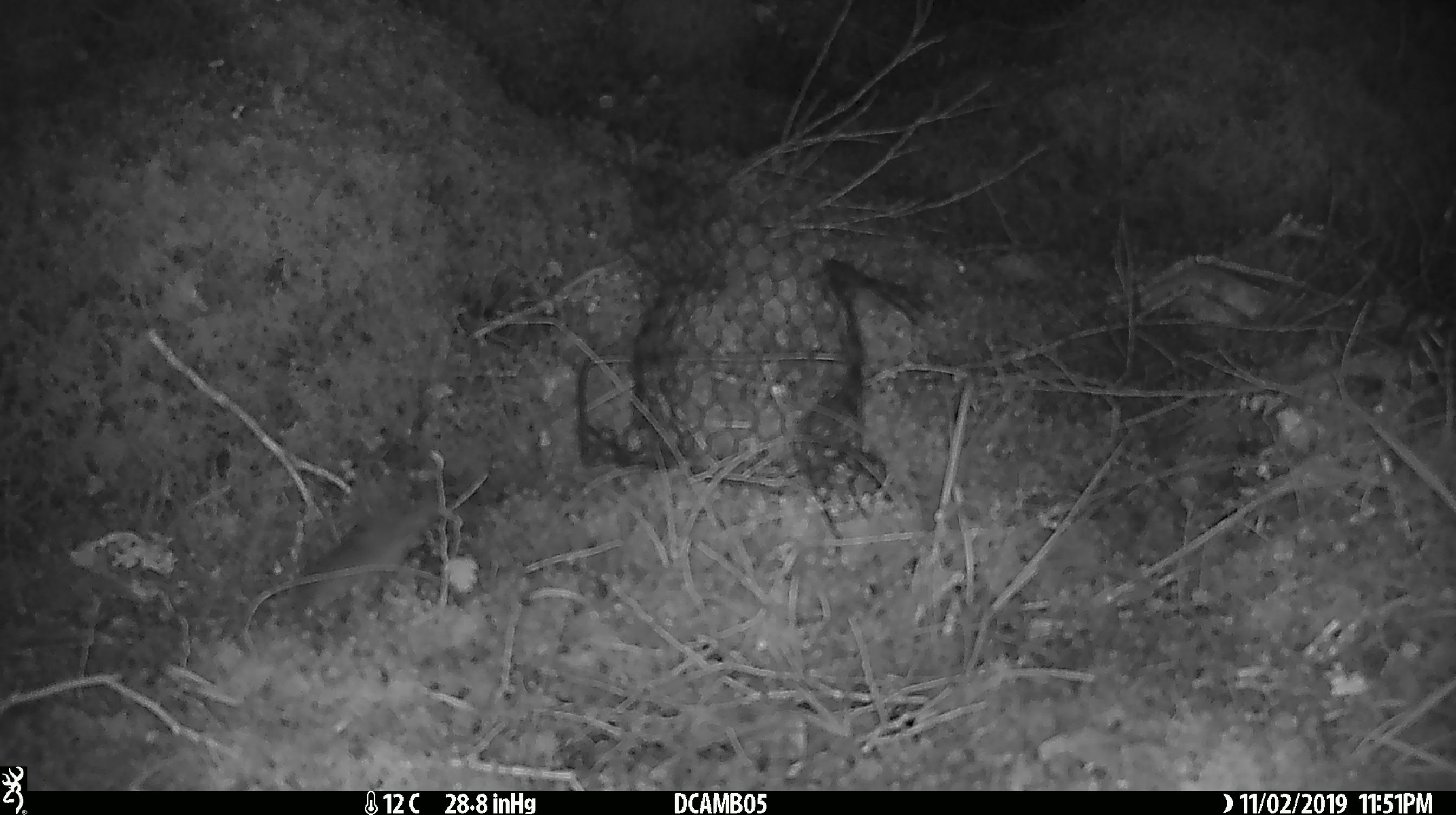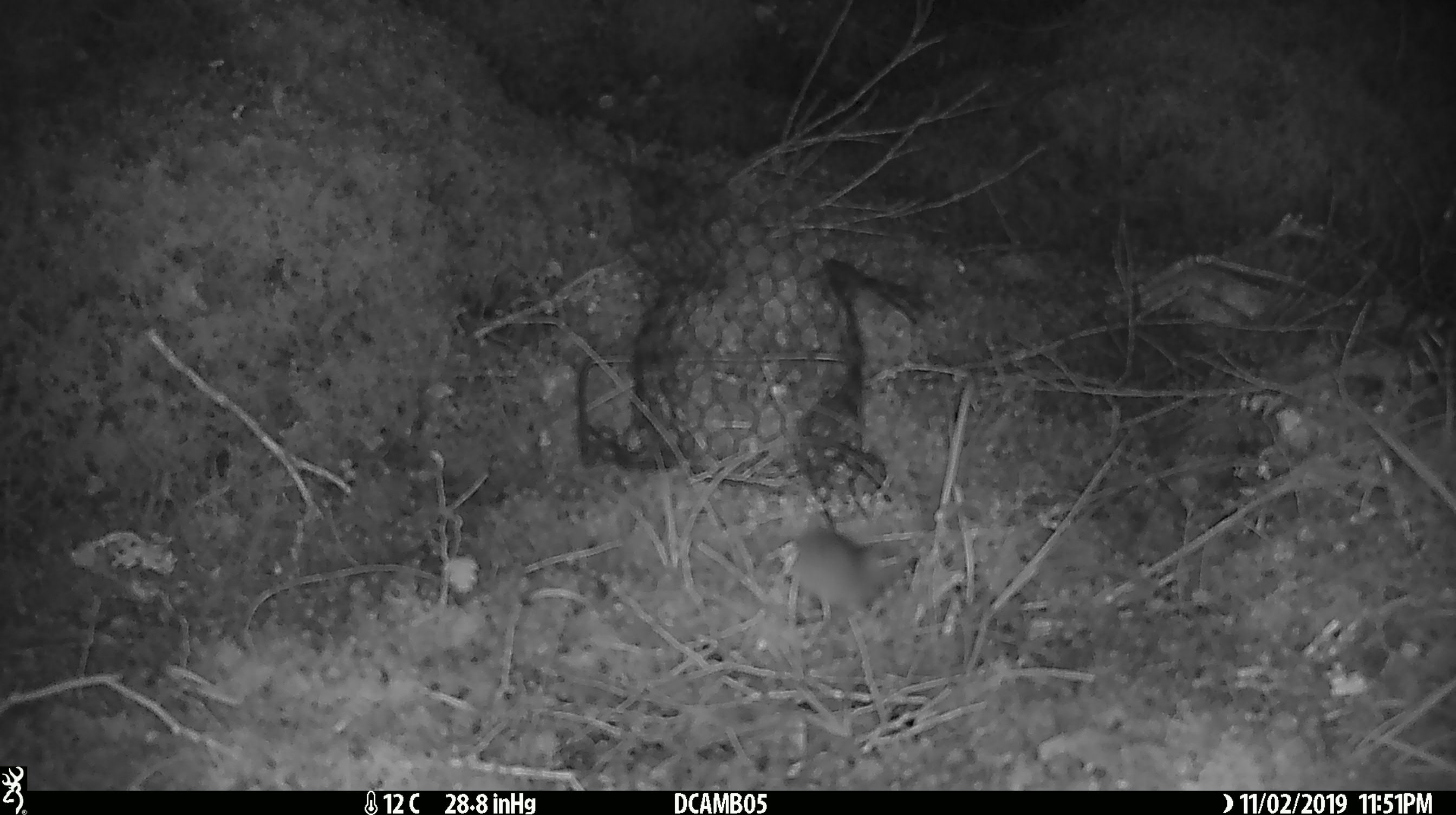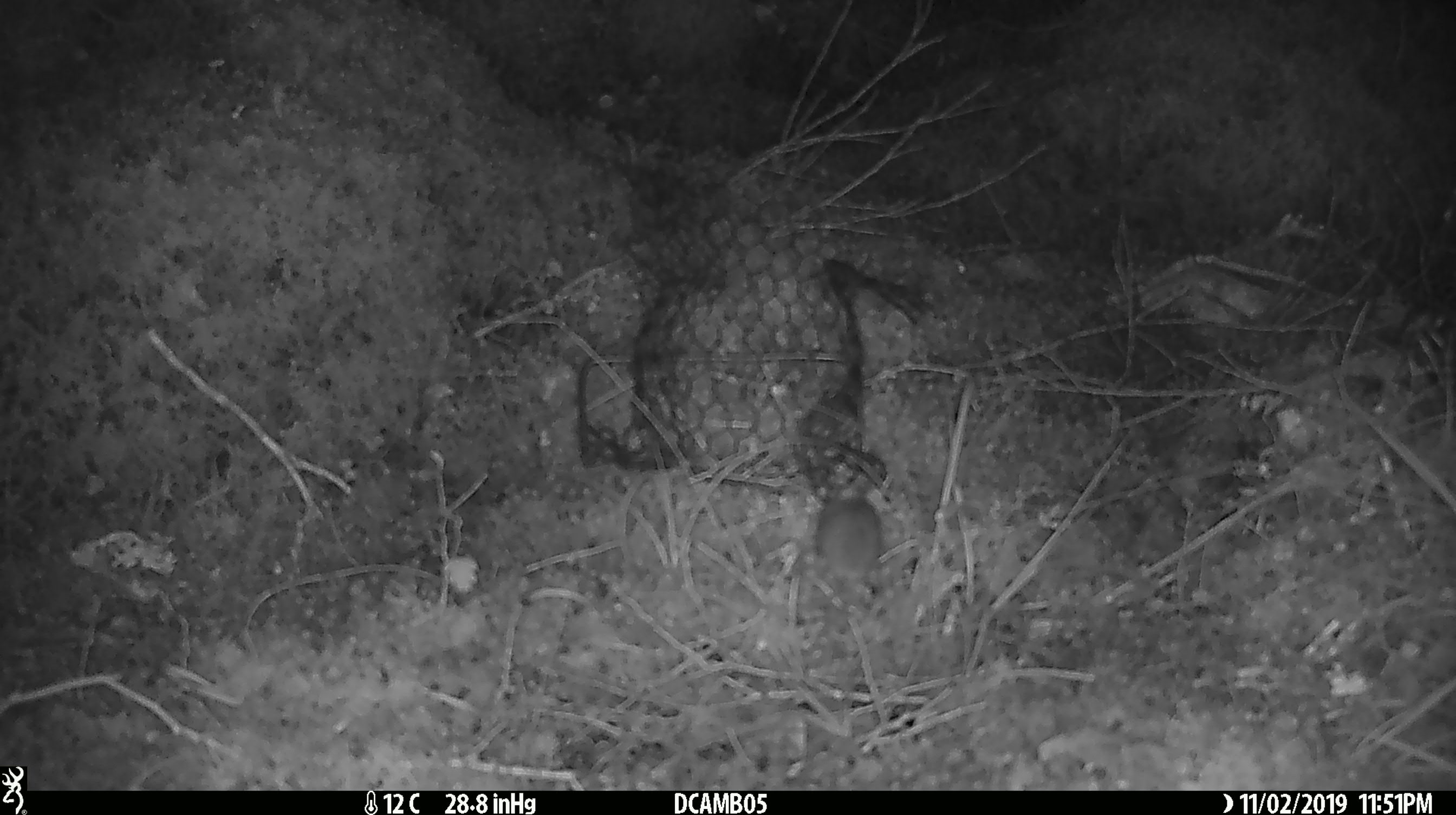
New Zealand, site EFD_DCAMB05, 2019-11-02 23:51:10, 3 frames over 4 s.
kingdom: Animalia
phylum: Chordata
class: Mammalia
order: Rodentia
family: Muridae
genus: Mus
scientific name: Mus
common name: mouse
Mouse (Mus).